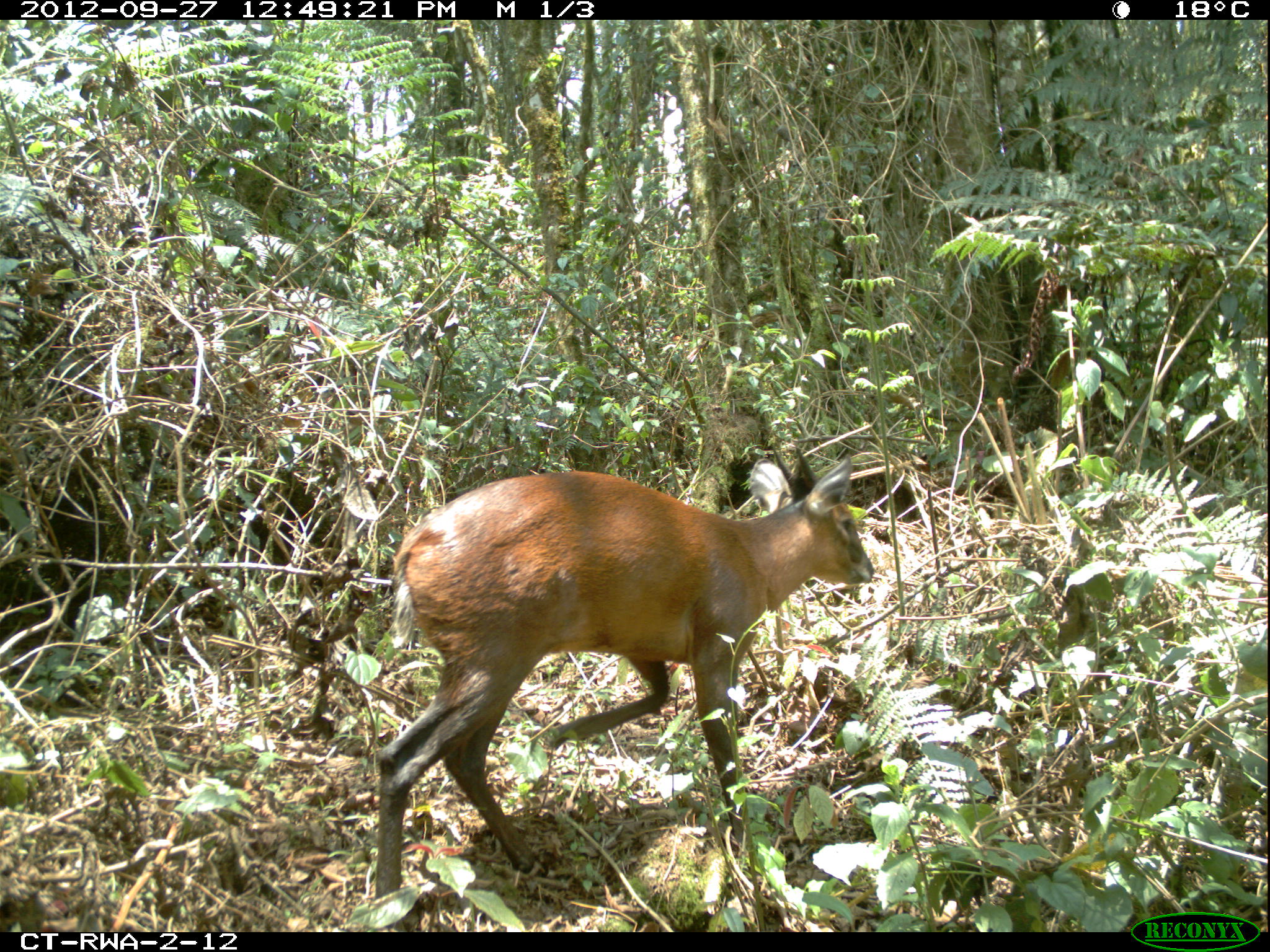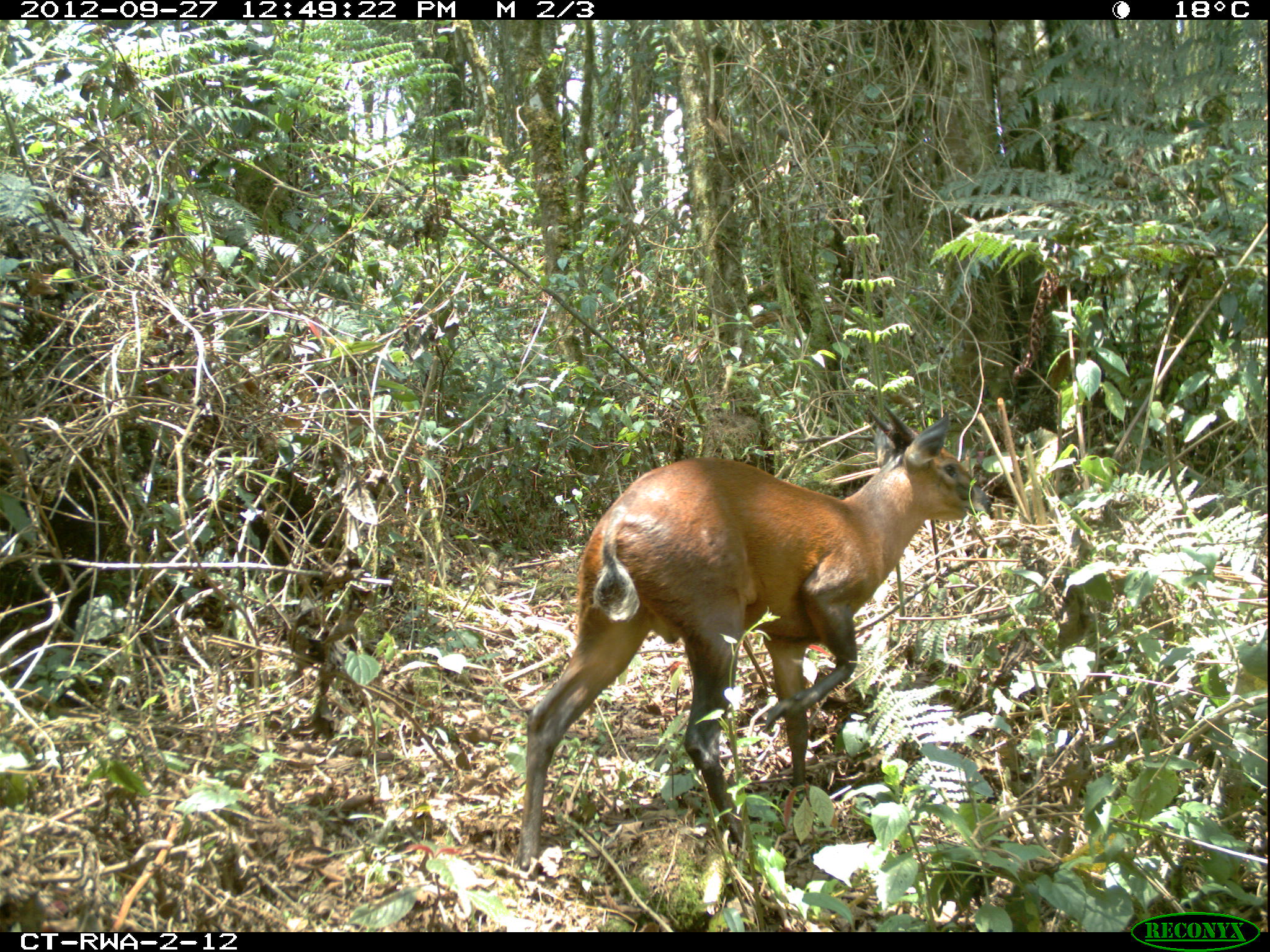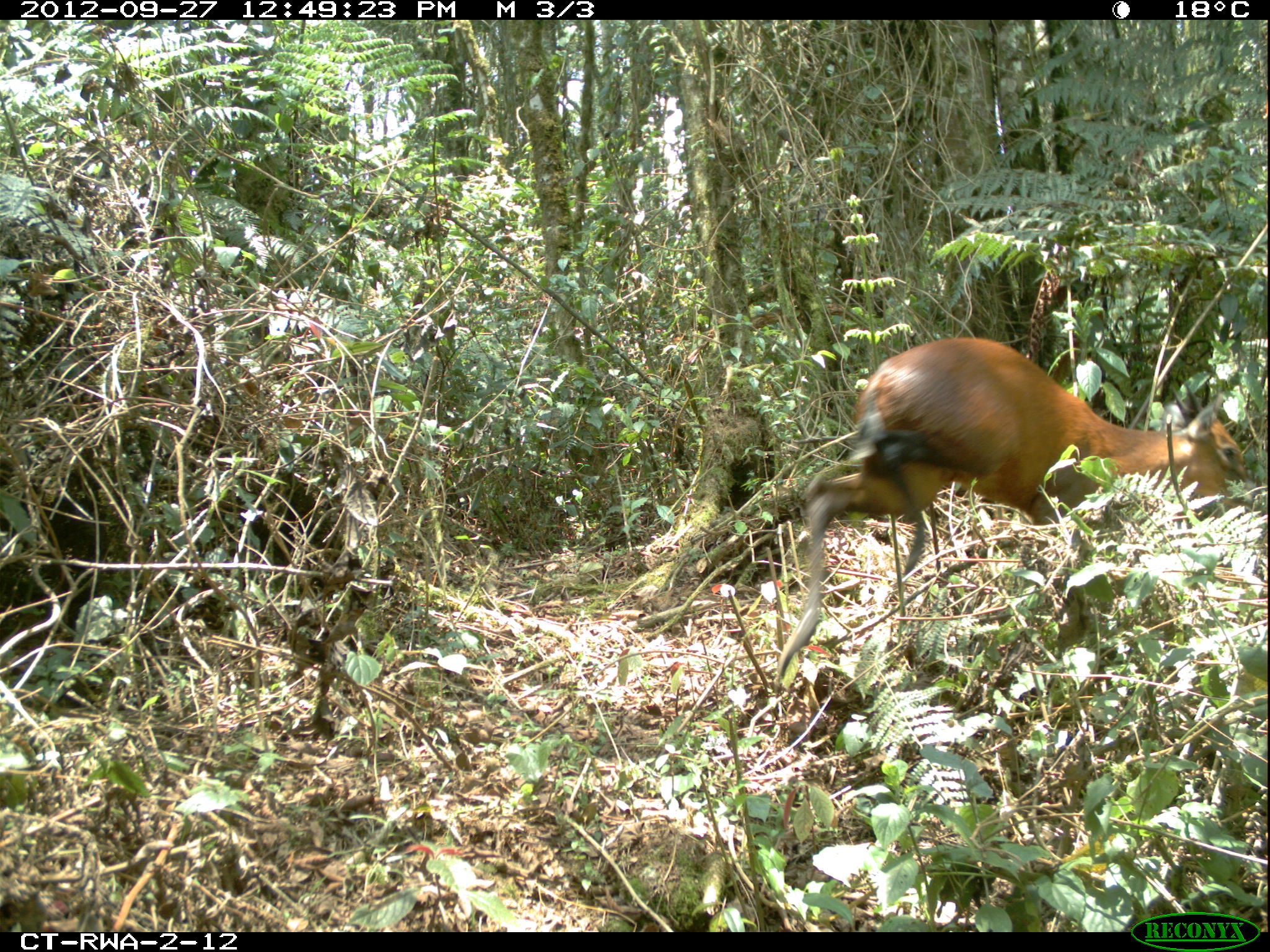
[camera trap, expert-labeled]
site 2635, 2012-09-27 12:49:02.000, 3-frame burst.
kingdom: Animalia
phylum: Chordata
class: Mammalia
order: Artiodactyla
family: Bovidae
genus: Cephalophus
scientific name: Cephalophus nigrifrons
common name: black-fronted duiker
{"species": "Cephalophus nigrifrons (black-fronted duiker)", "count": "1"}